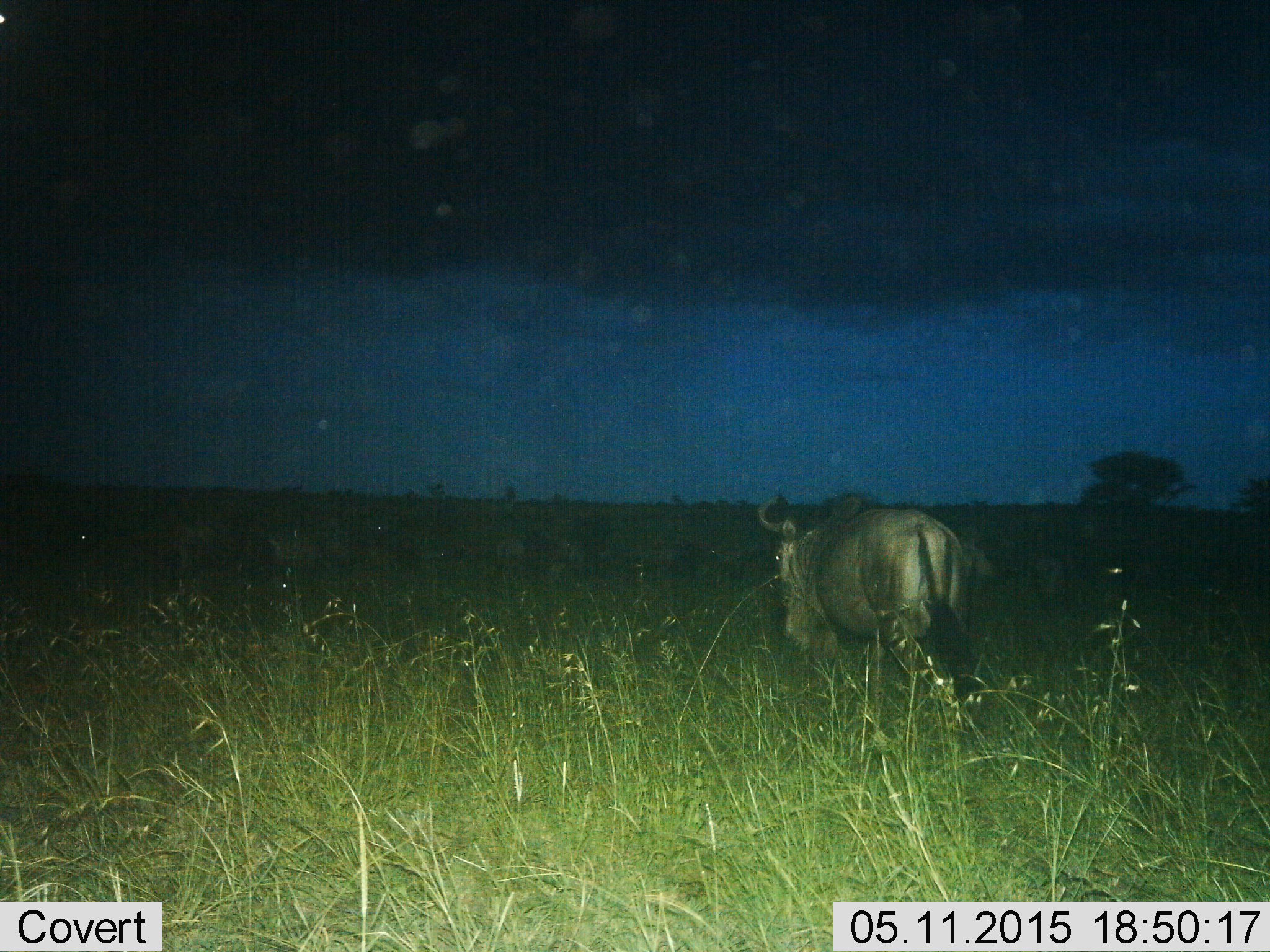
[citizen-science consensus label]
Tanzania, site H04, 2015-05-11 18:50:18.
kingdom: Animalia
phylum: Chordata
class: Mammalia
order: Artiodactyla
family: Bovidae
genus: Connochaetes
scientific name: Connochaetes taurinus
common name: blue wildebeest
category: wildebeest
Wildebeest (blue wildebeest) (Connochaetes taurinus), count 1. Behavior (volunteer vote fractions): standing 50%, resting 10%, moving 70%, interacting 0%. Young present (vote fraction): 0%. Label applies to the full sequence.